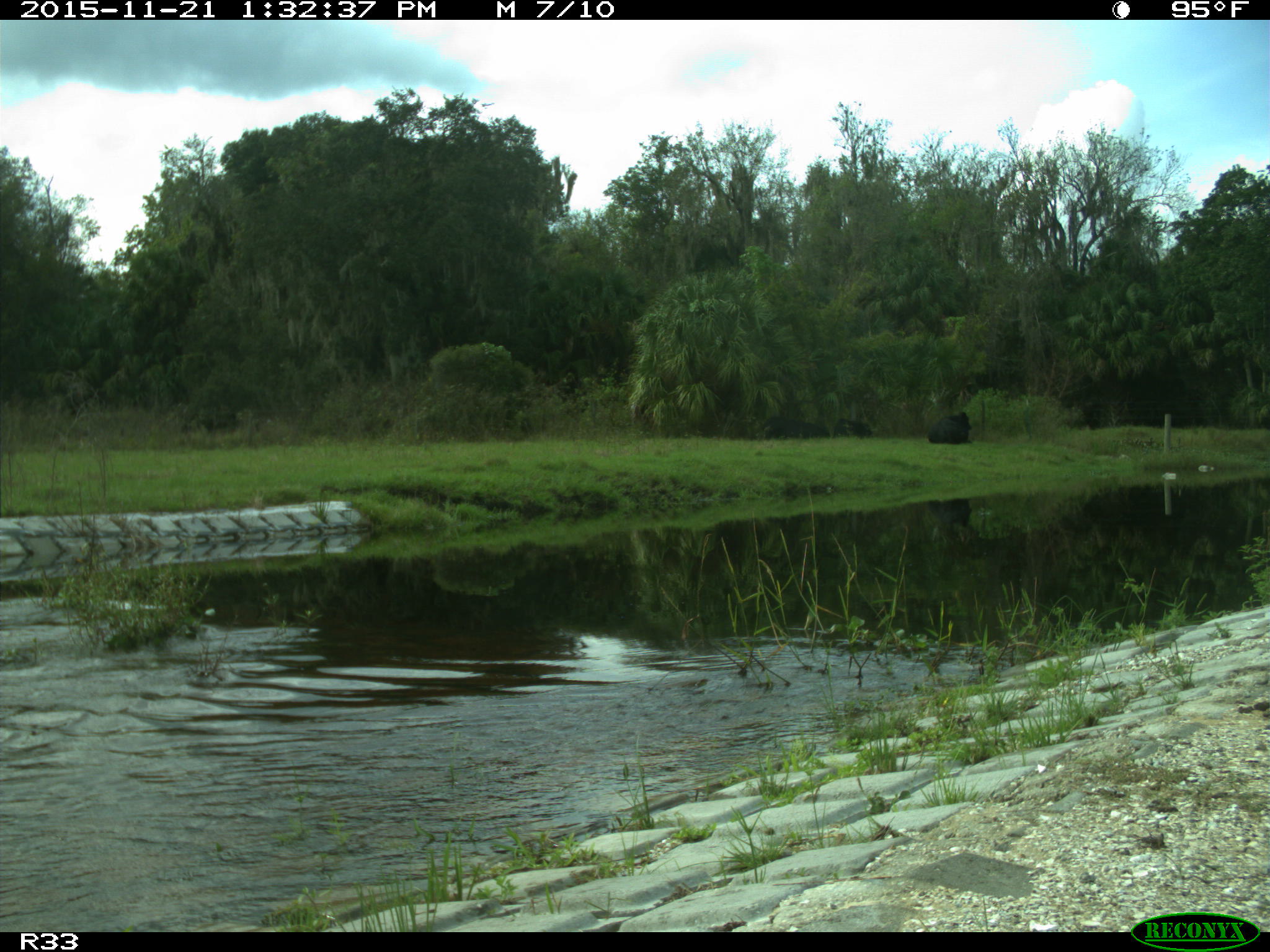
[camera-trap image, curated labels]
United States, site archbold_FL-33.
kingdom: Animalia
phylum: Chordata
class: Mammalia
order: Artiodactyla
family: Bovidae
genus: Bos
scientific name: Bos taurus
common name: domestic cow